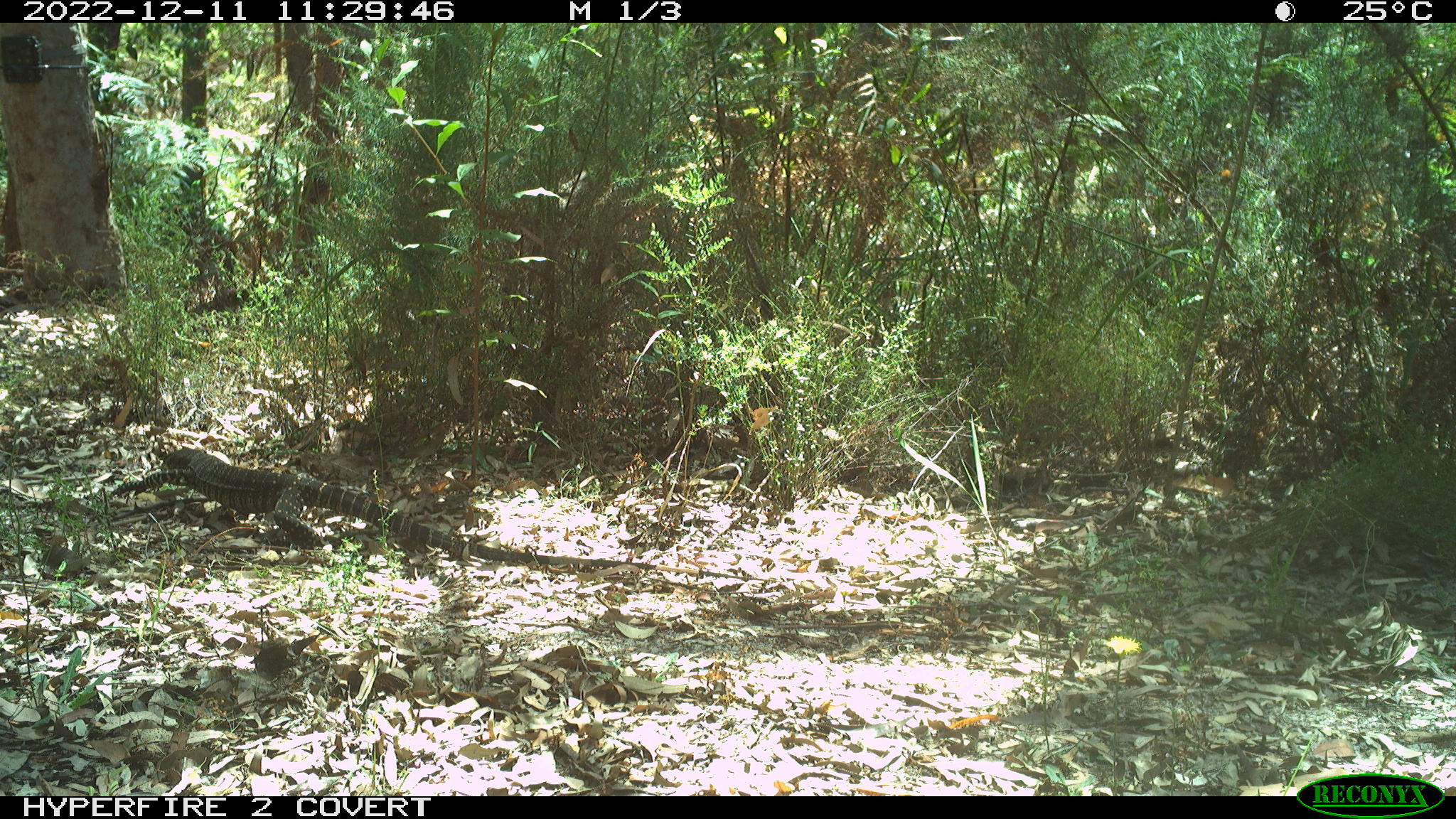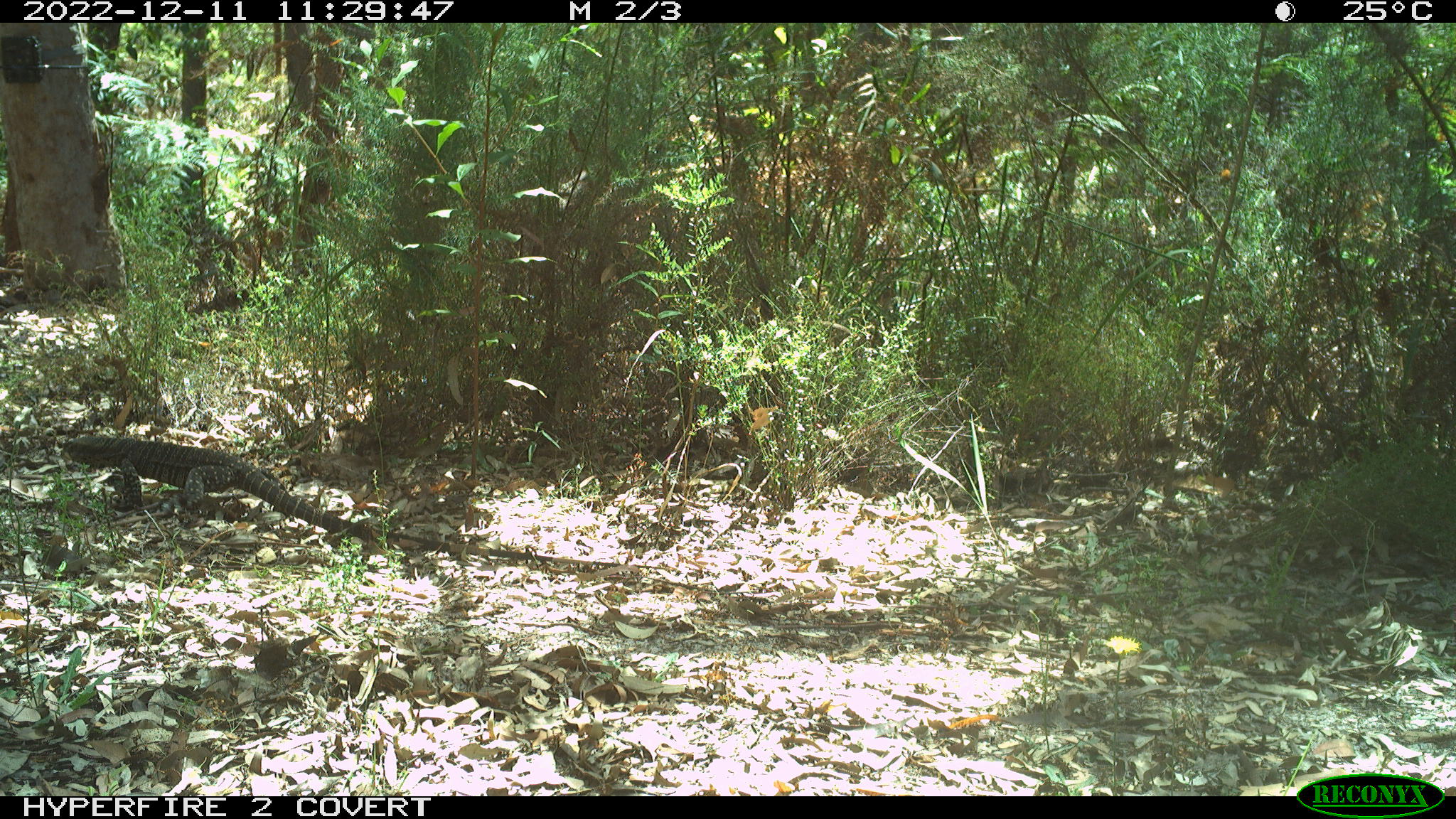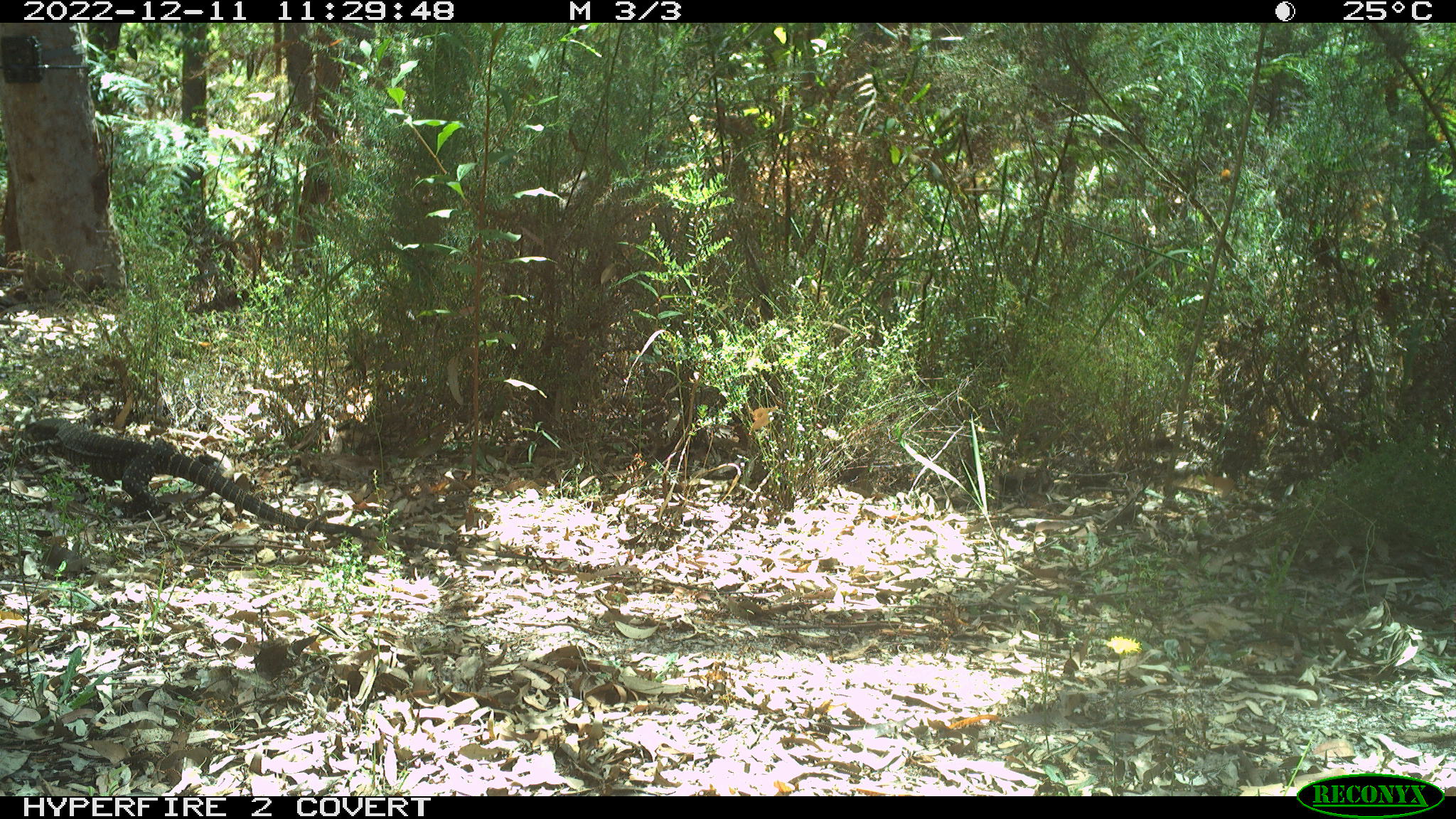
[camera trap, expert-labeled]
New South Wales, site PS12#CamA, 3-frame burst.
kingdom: Animalia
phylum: Chordata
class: Reptilia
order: Squamata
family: Varanidae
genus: Varanus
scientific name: Varanus varius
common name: lace monitor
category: goanna